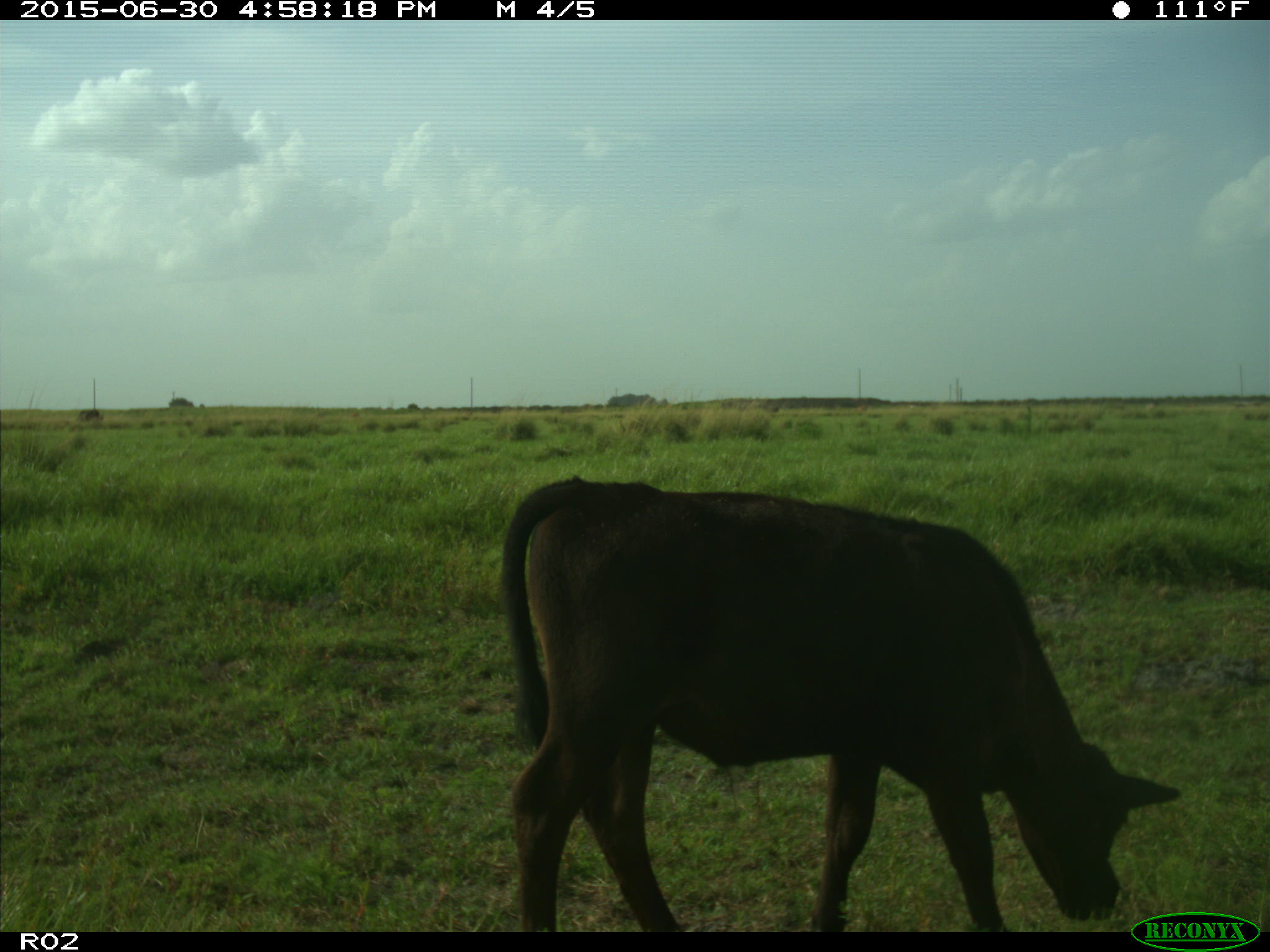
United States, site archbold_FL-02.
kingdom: Animalia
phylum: Chordata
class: Mammalia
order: Artiodactyla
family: Bovidae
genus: Bos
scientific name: Bos taurus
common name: domestic cow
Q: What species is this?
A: Bos taurus (domestic cow).